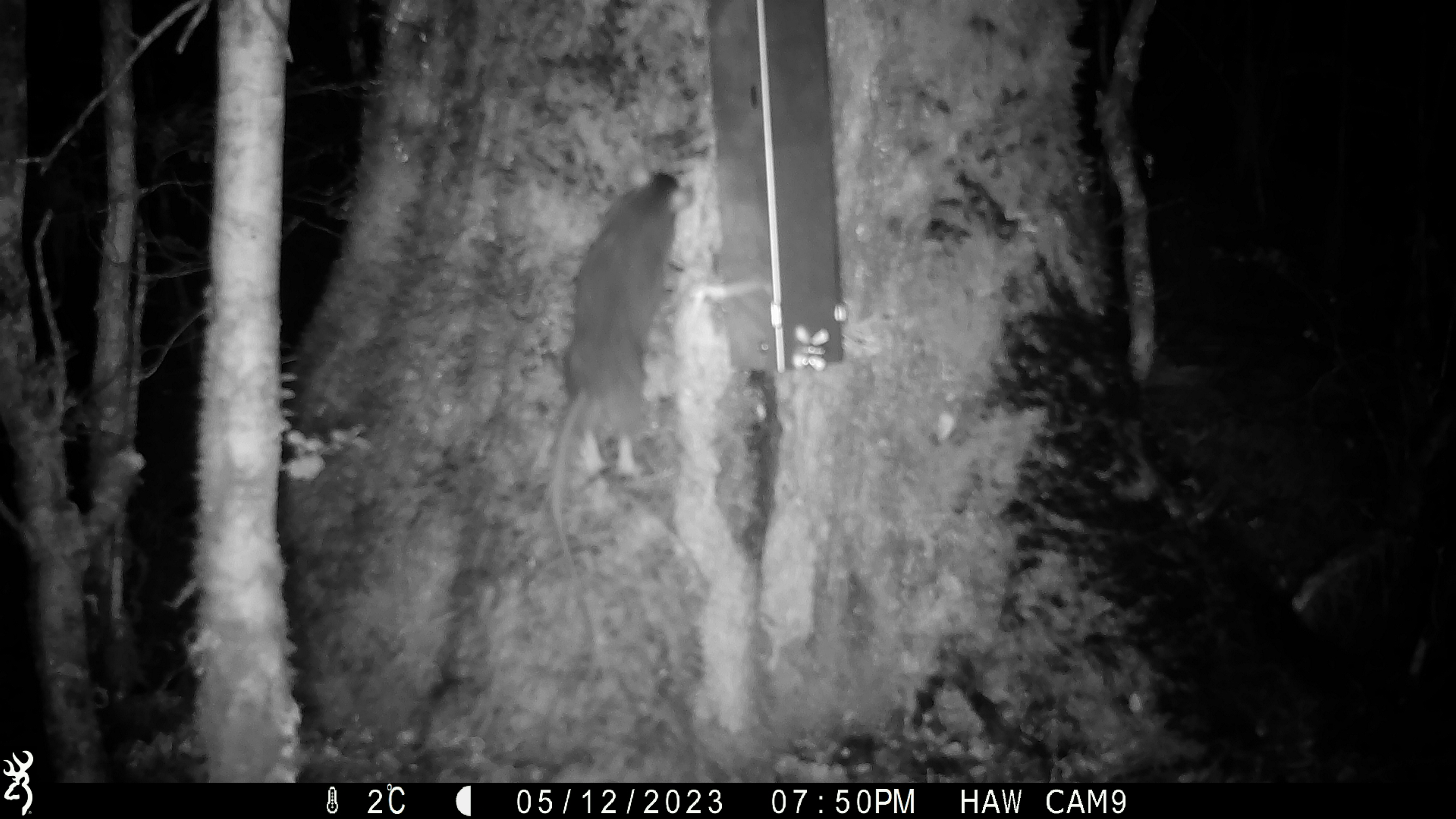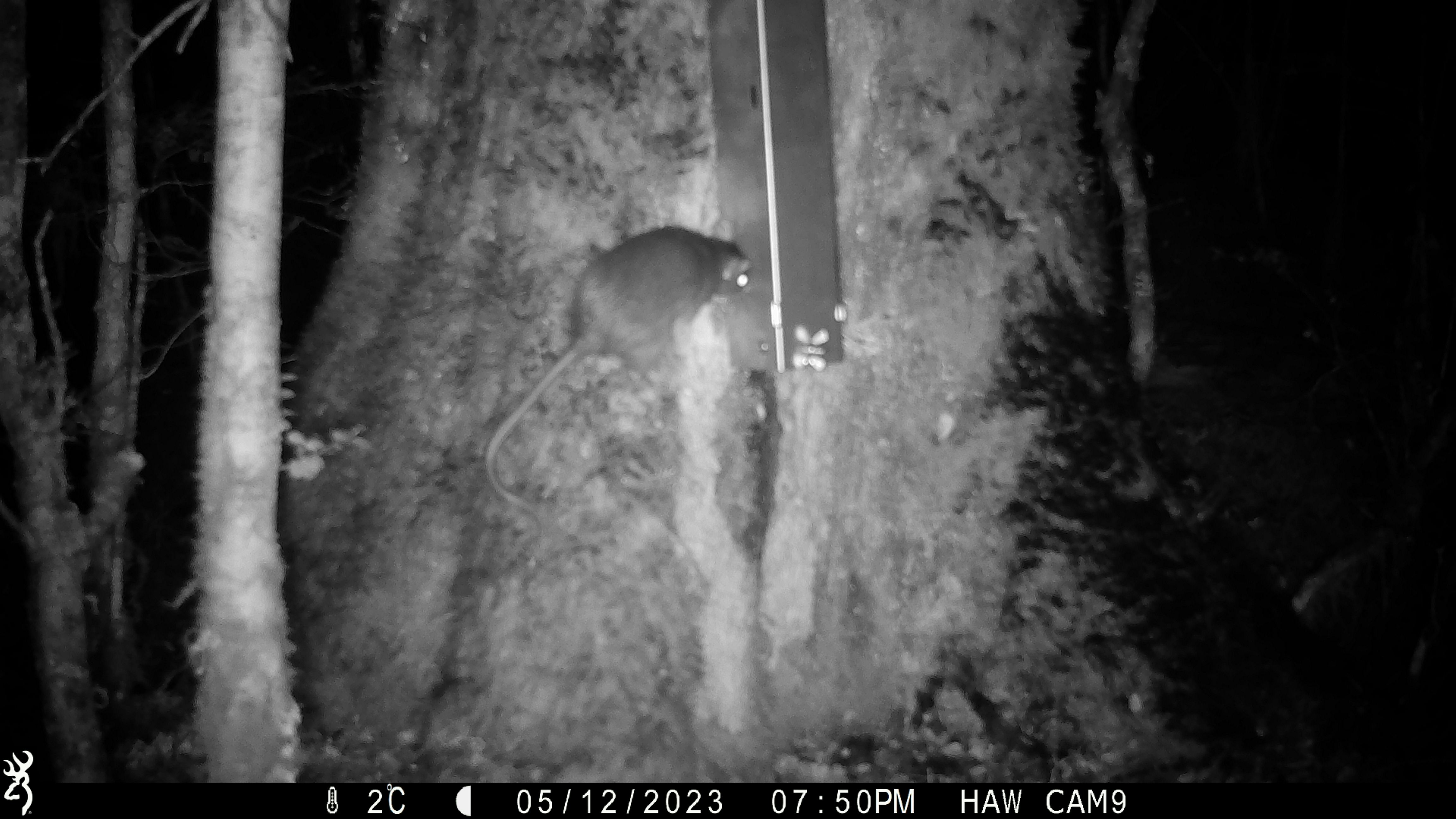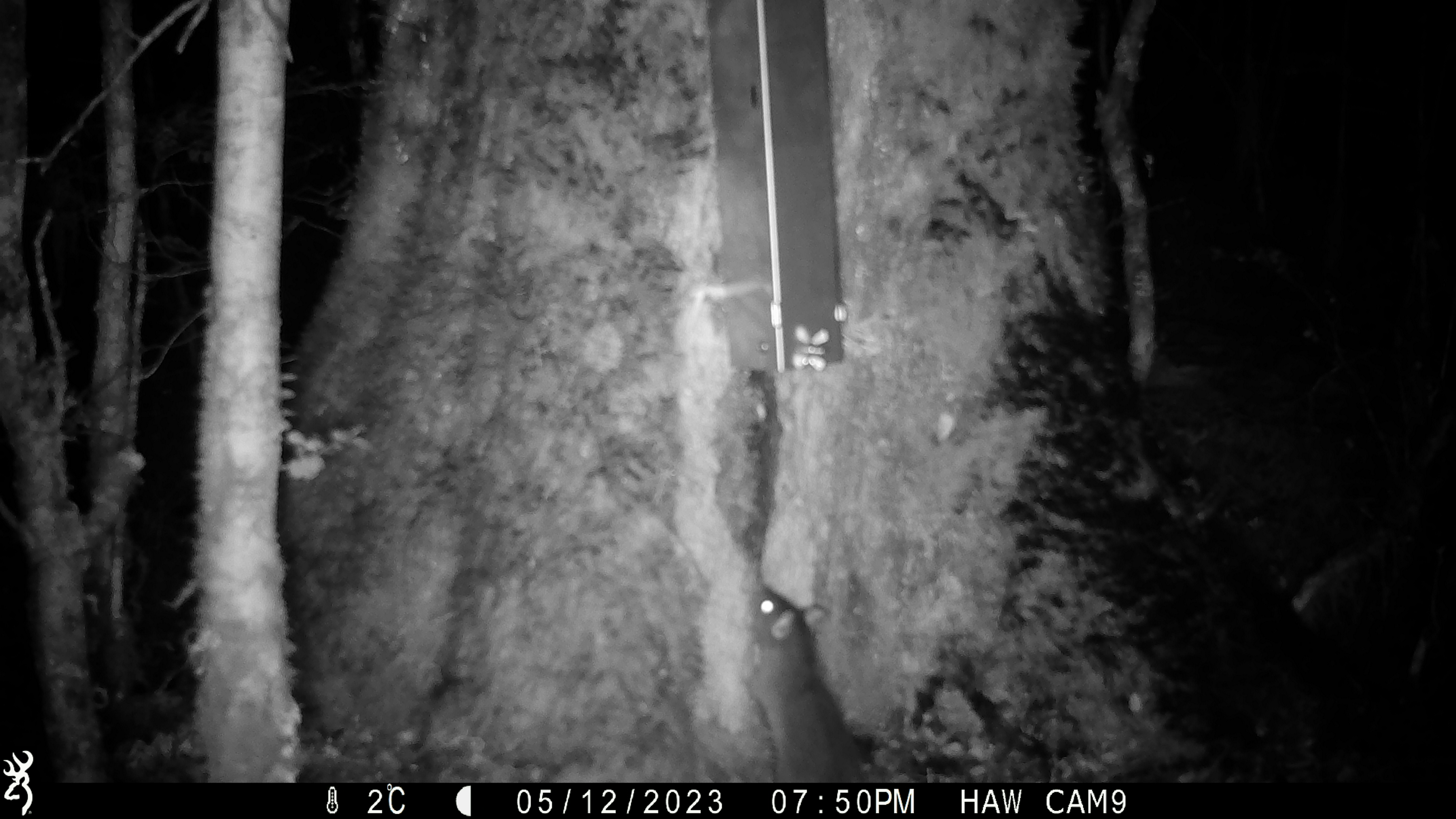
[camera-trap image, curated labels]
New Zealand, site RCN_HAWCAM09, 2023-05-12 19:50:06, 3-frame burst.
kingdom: Animalia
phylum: Chordata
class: Mammalia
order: Rodentia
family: Muridae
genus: Rattus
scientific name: Rattus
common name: rat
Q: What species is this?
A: Rat (Rattus).